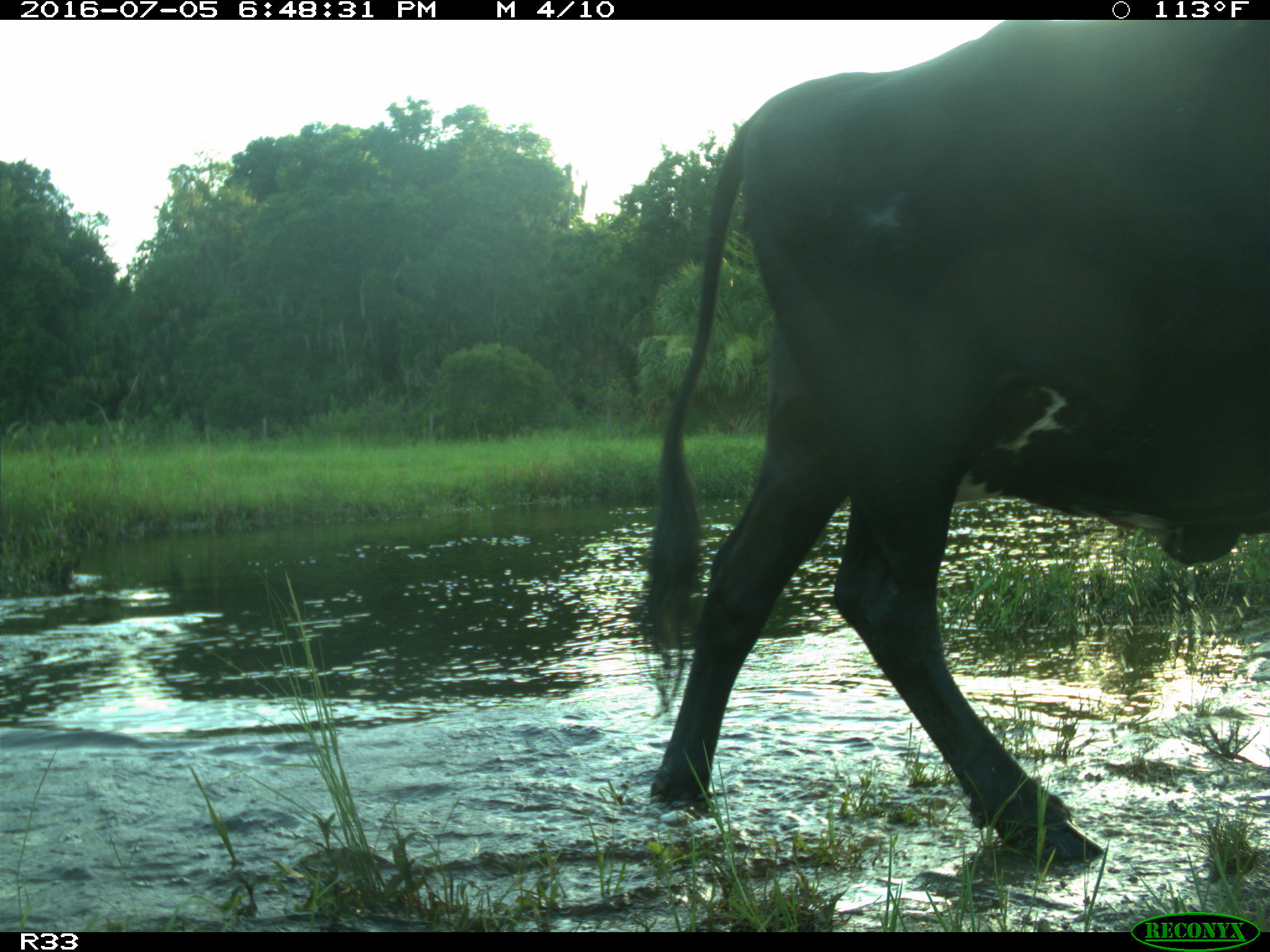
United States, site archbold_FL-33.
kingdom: Animalia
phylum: Chordata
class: Mammalia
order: Artiodactyla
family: Bovidae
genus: Bos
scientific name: Bos taurus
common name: domestic cow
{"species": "Bos taurus (domestic cow)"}